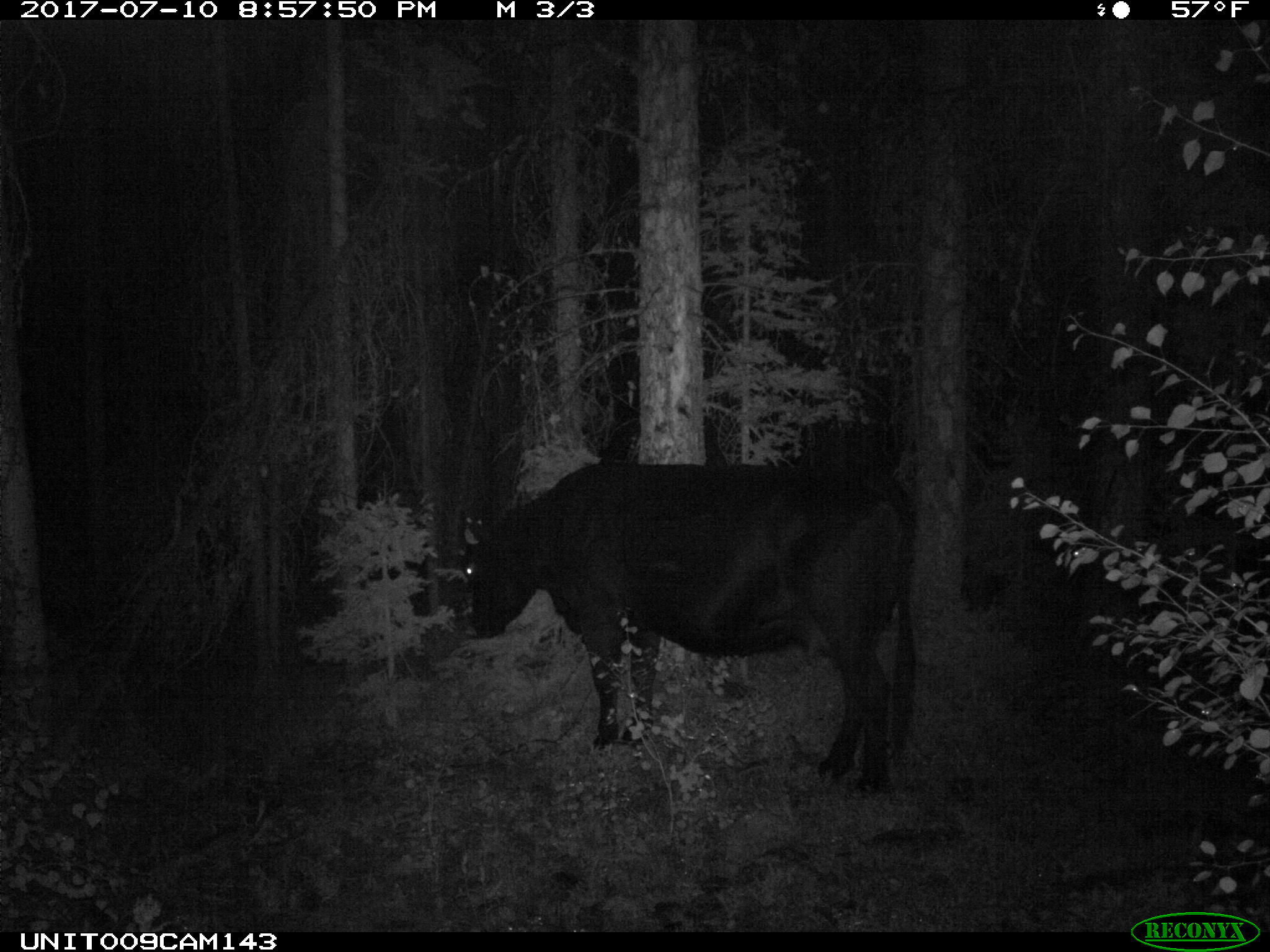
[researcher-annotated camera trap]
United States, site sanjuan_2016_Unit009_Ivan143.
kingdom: Animalia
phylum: Chordata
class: Mammalia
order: Artiodactyla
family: Bovidae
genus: Bos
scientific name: Bos taurus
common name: domestic cow